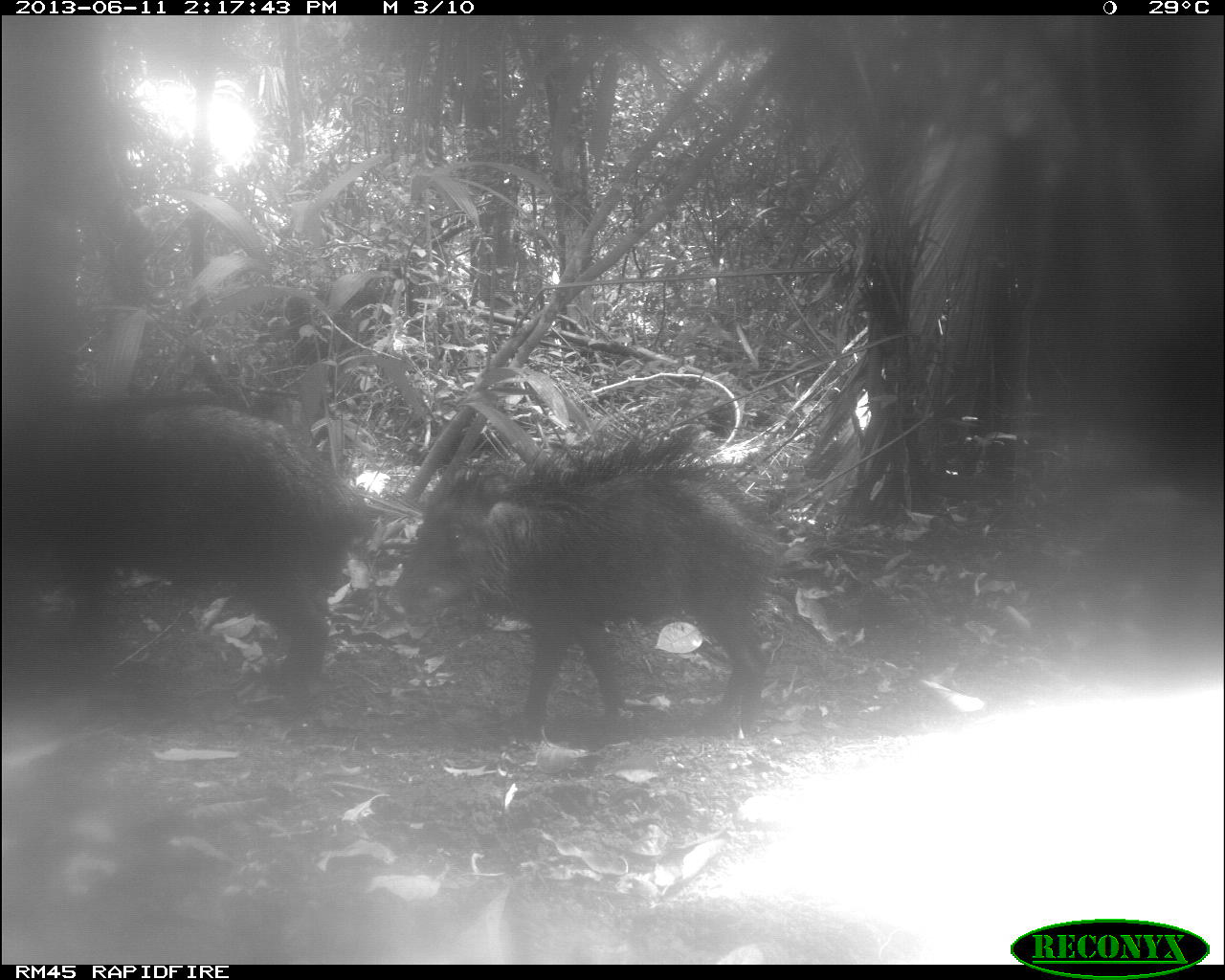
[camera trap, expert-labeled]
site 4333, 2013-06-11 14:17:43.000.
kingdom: Animalia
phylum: Chordata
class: Mammalia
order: Artiodactyla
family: Tayassuidae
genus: Tayassu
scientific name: Tayassu pecari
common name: white-lipped peccary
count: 3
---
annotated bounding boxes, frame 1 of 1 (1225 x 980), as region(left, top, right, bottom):
tayassu pecari: region(394, 420, 776, 743); region(0, 388, 370, 678)